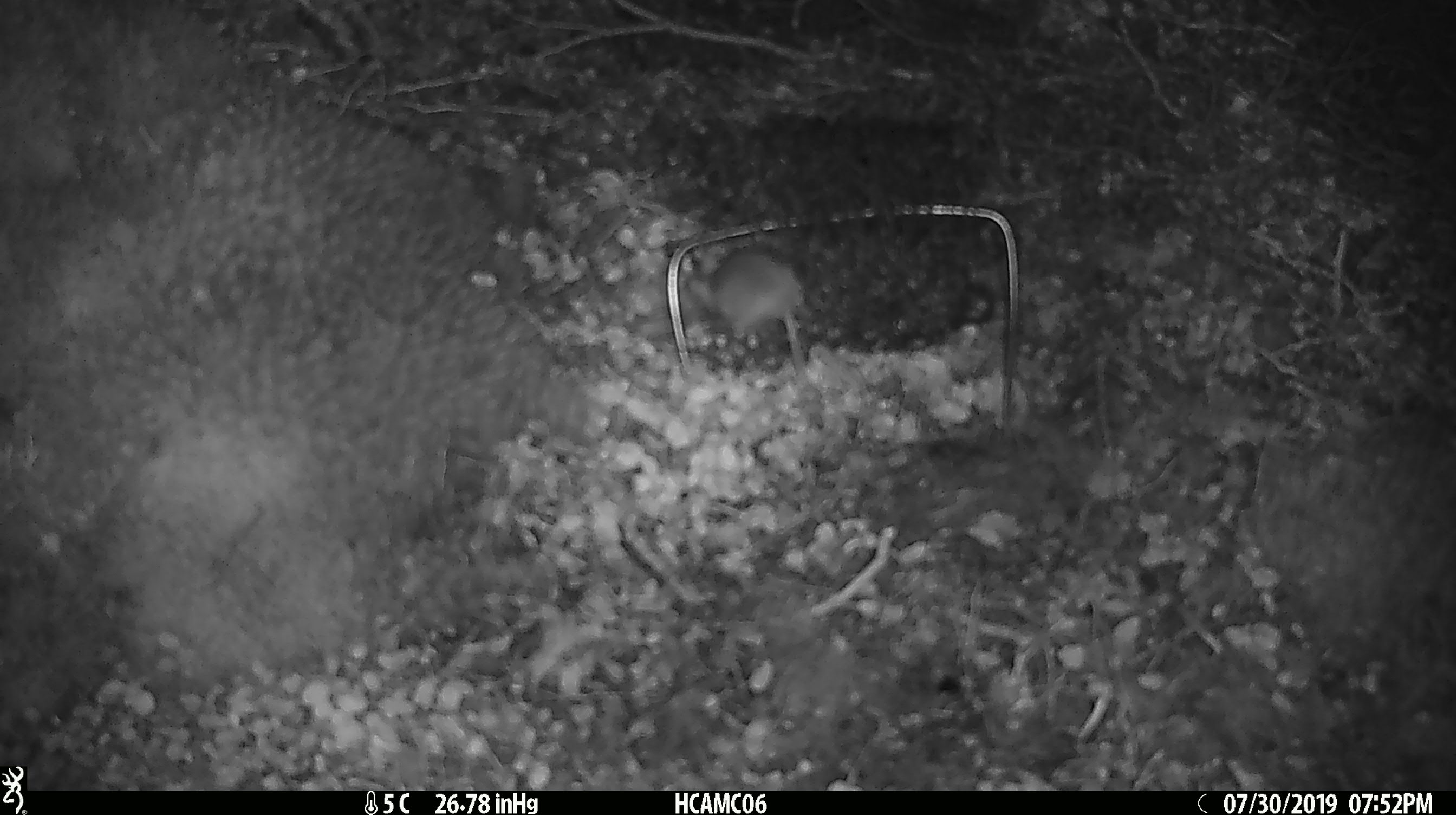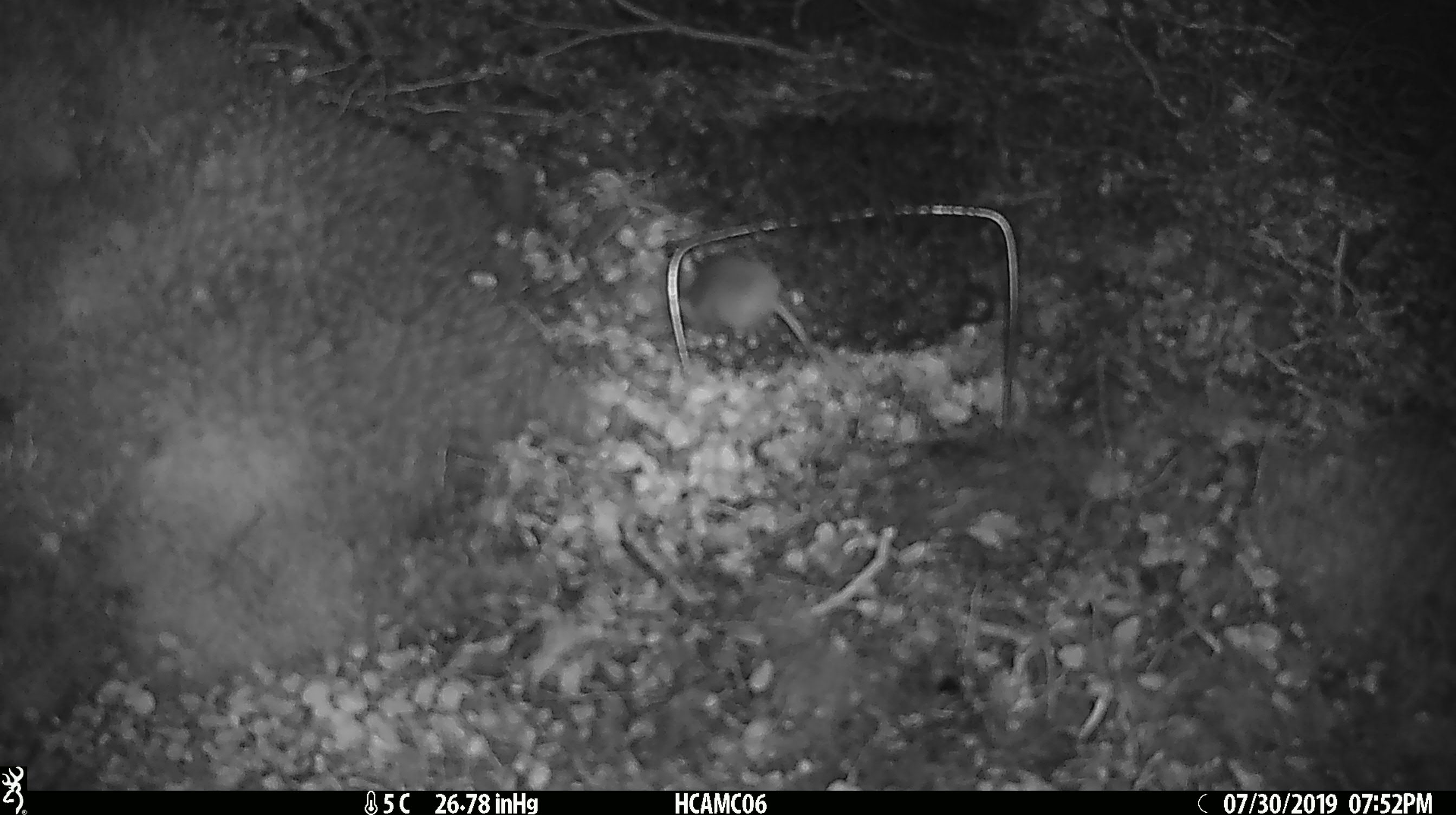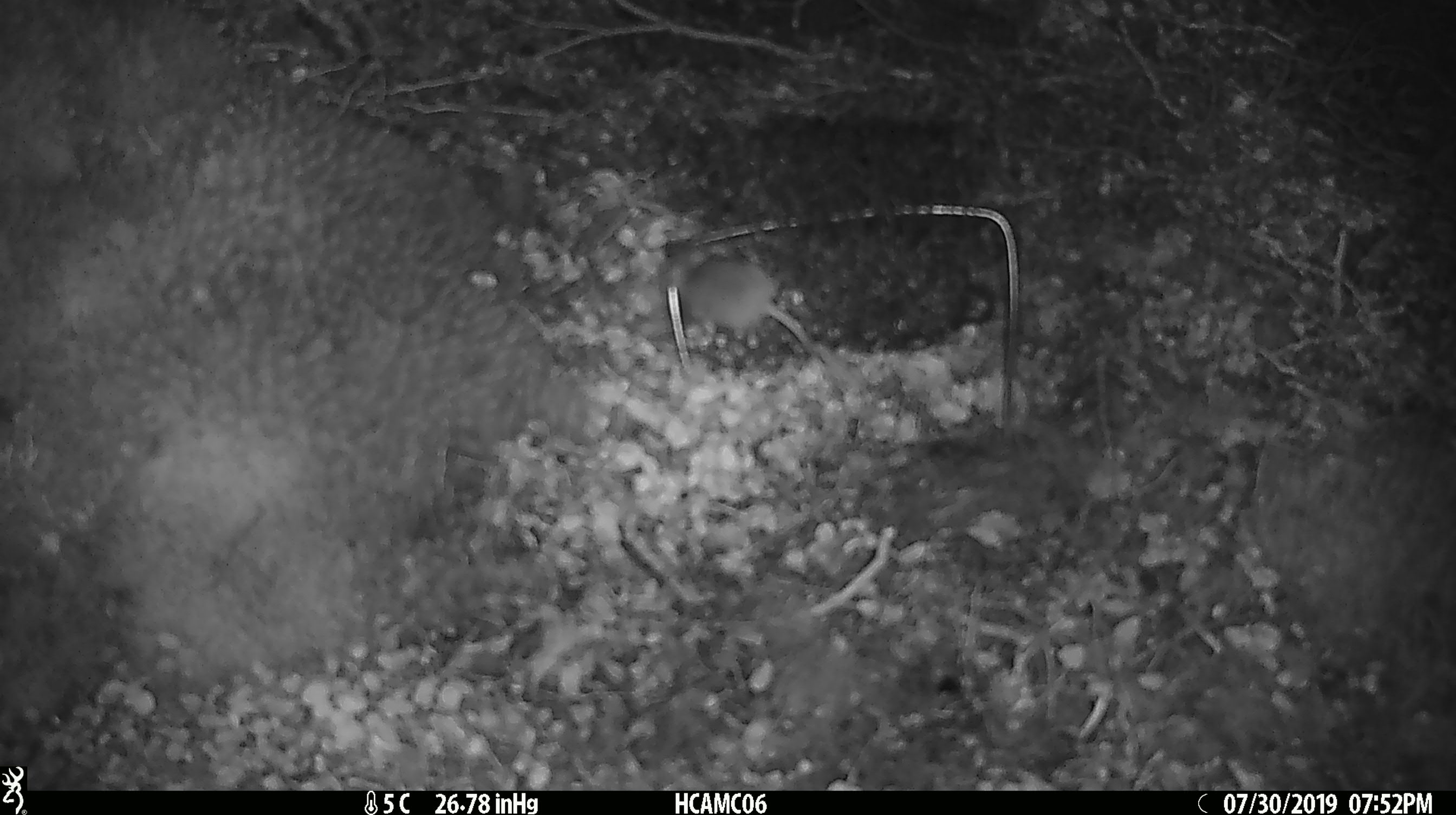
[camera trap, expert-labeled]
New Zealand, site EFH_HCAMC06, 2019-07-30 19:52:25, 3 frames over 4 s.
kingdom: Animalia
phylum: Chordata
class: Mammalia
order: Rodentia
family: Muridae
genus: Mus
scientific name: Mus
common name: mouse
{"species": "mouse (Mus)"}